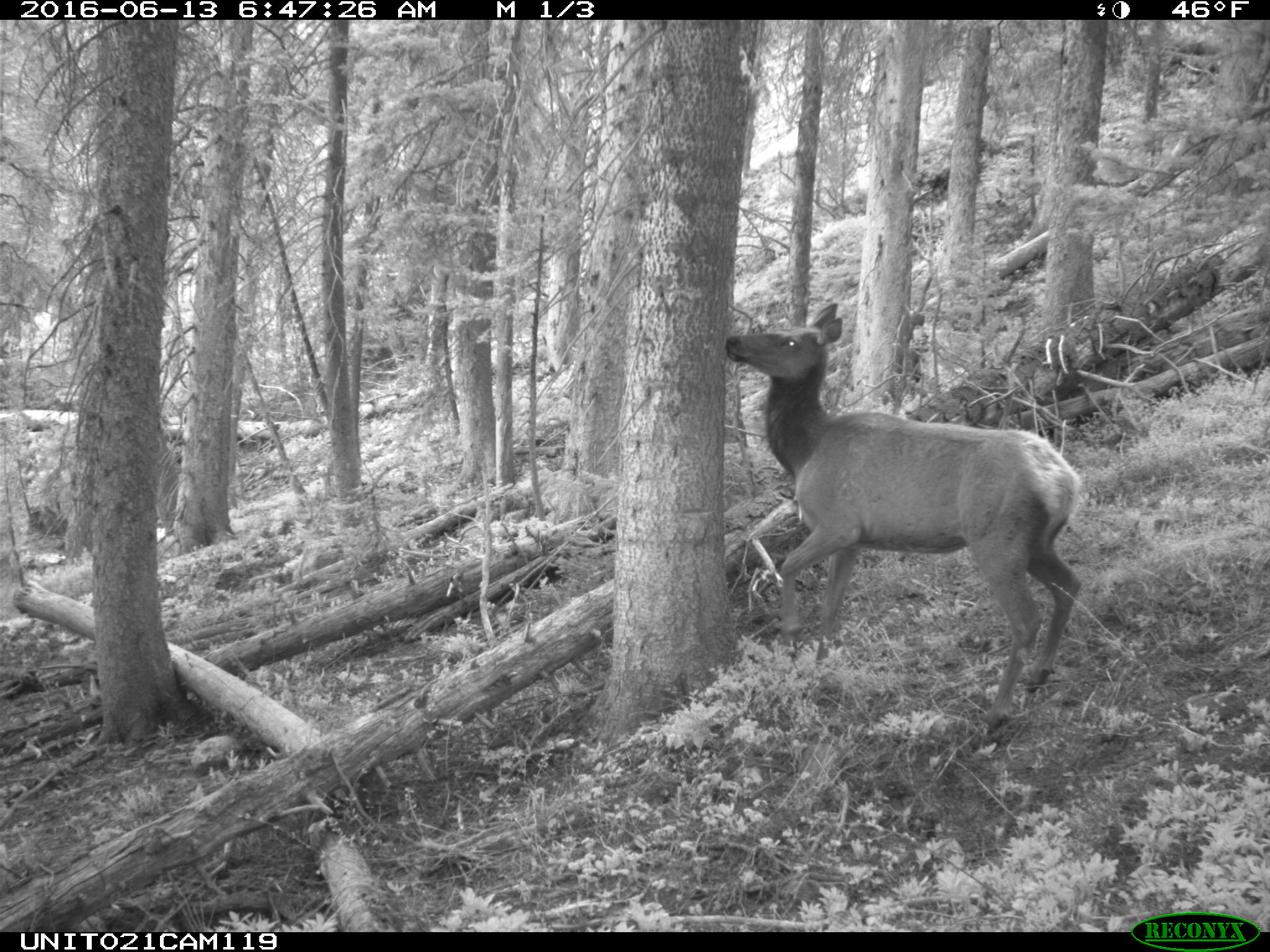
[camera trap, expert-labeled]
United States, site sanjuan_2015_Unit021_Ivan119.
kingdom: Animalia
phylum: Chordata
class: Mammalia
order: Artiodactyla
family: Cervidae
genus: Cervus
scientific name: Cervus elaphus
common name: red deer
Cervus elaphus (red deer).